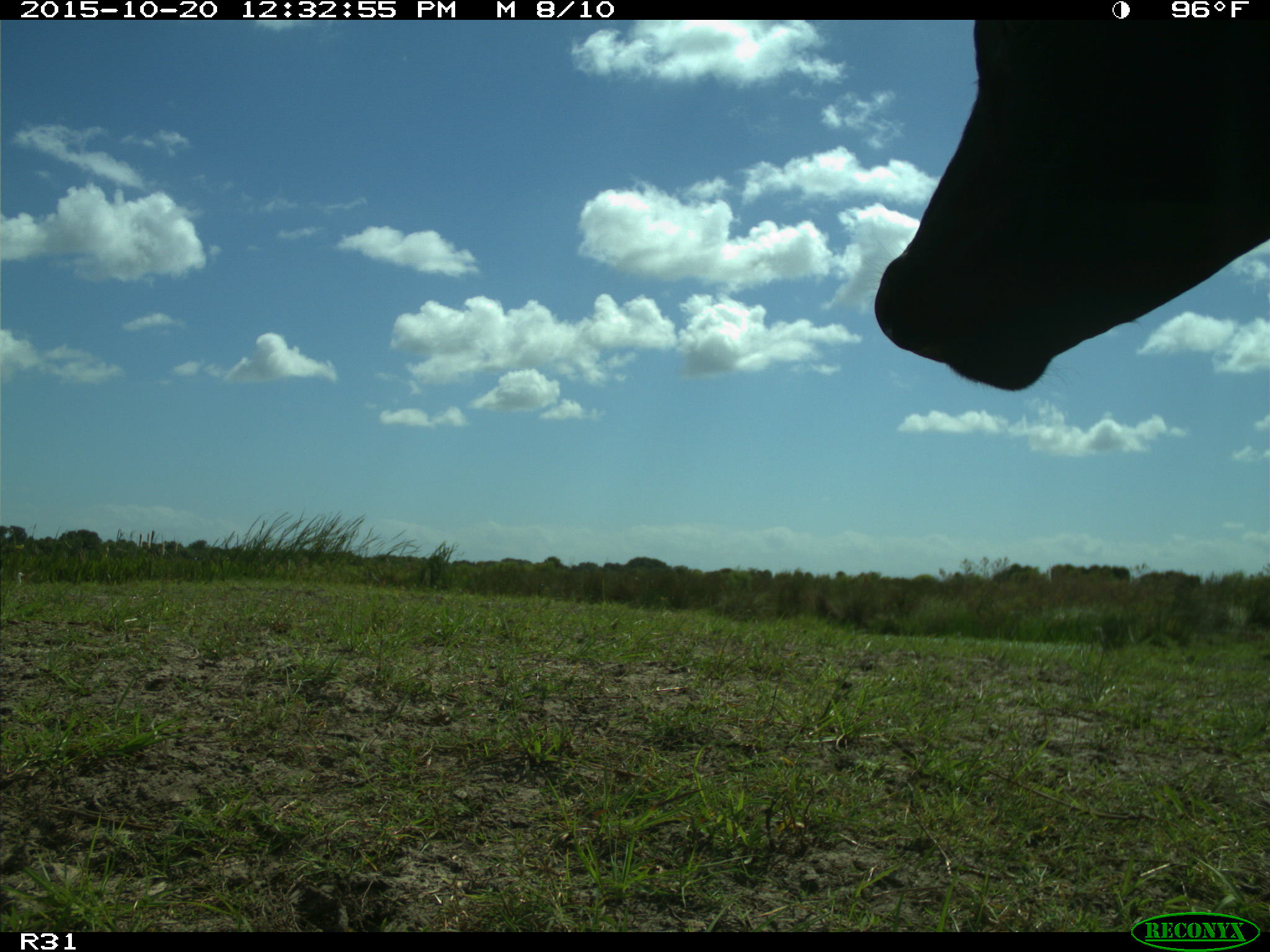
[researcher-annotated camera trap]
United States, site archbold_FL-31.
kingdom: Animalia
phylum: Chordata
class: Mammalia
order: Artiodactyla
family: Bovidae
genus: Bos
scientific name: Bos taurus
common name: domestic cow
Bos taurus (domestic cow).